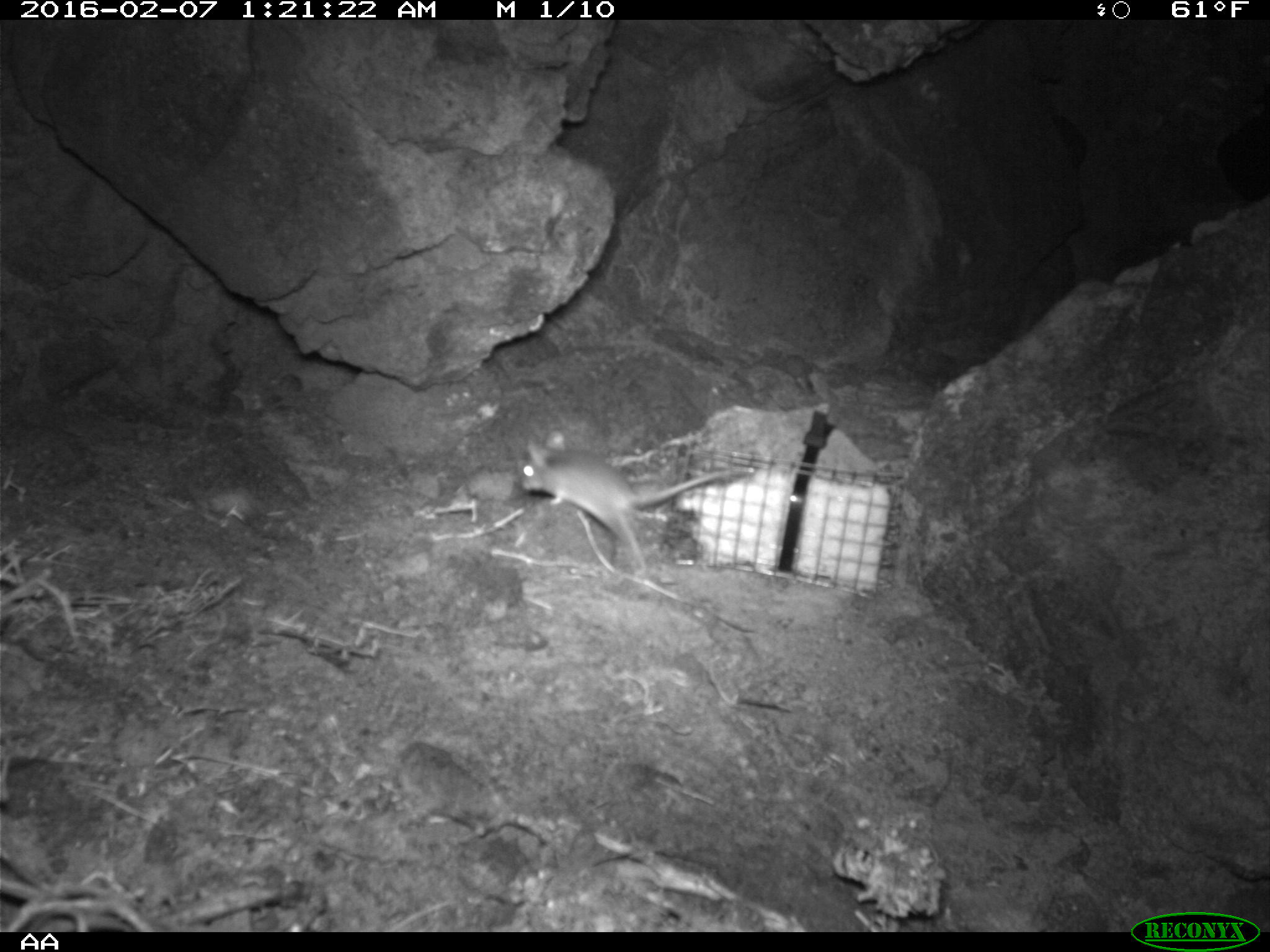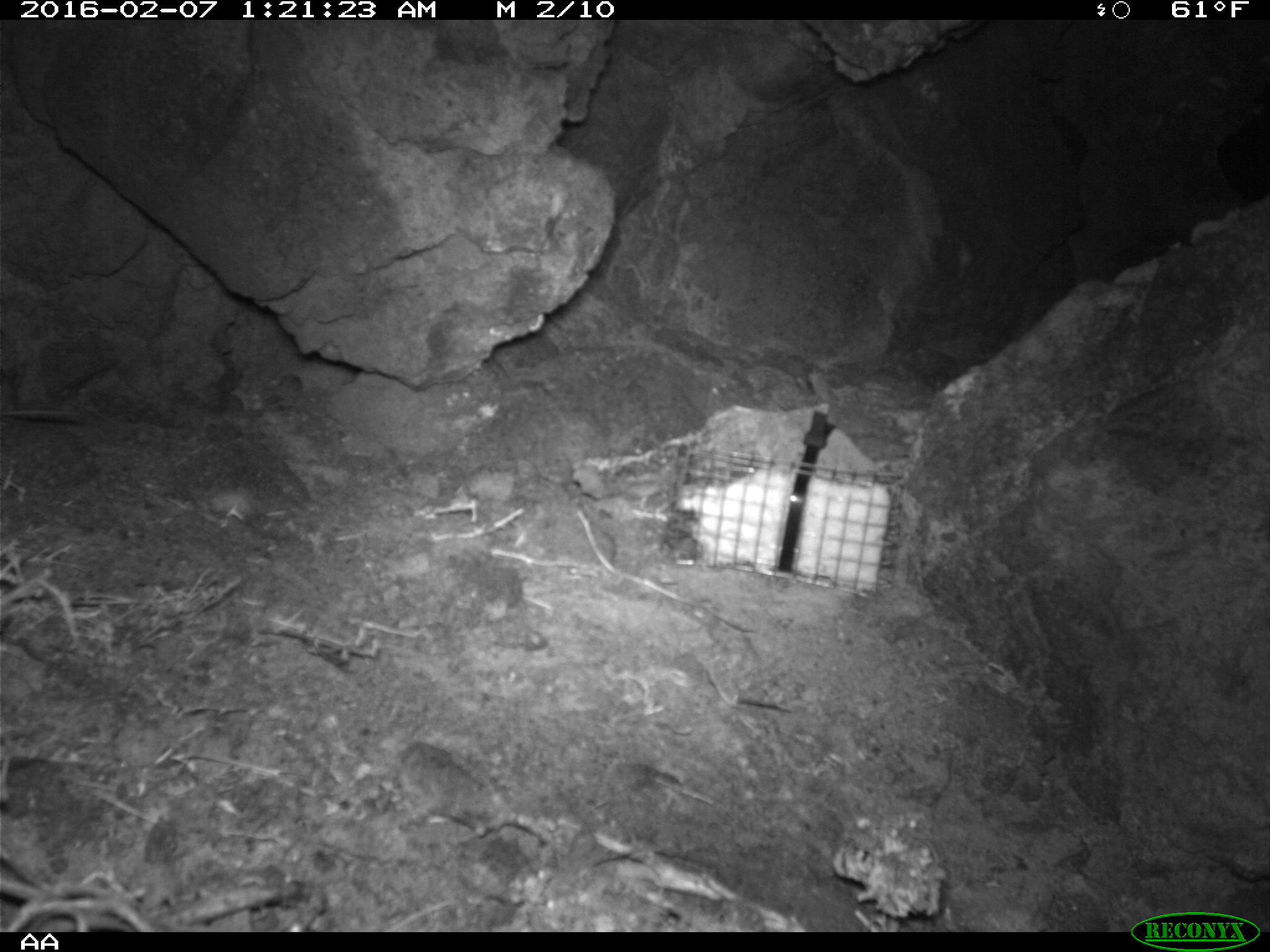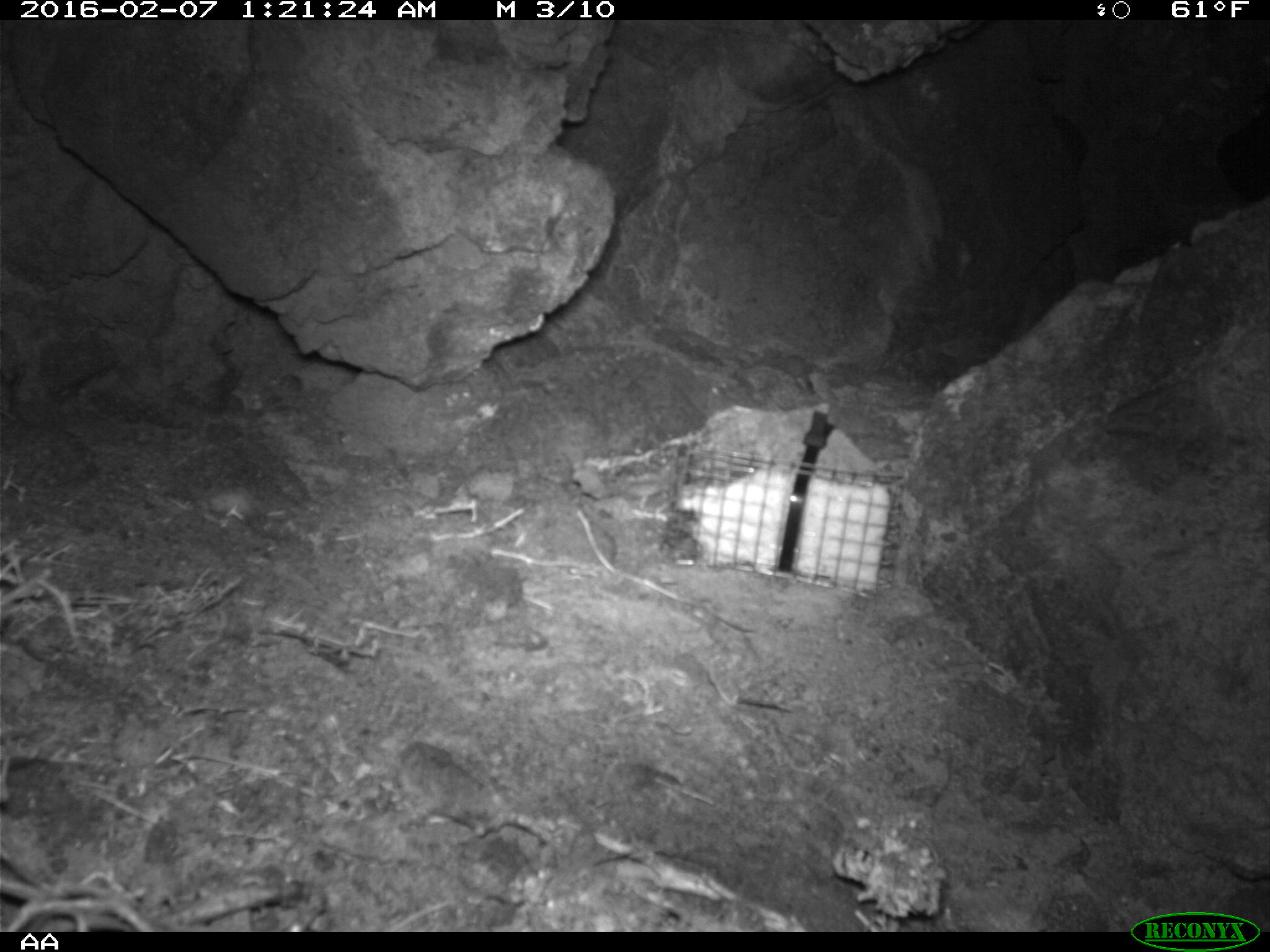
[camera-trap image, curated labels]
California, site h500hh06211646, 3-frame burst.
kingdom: Animalia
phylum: Chordata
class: Mammalia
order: Rodentia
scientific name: Rodentia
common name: rodent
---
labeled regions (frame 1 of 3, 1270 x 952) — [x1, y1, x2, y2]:
rodent: [517, 429, 730, 577]